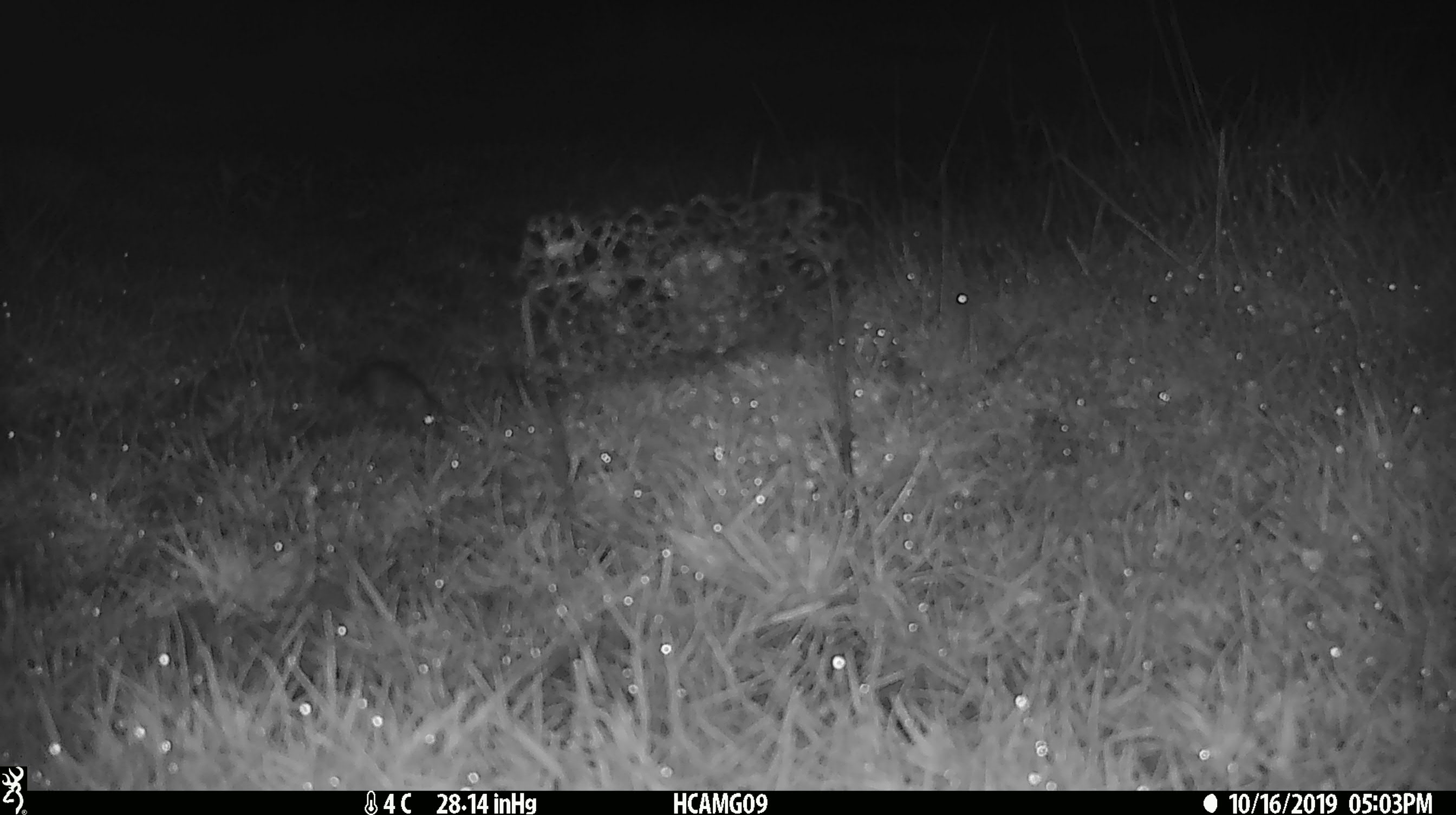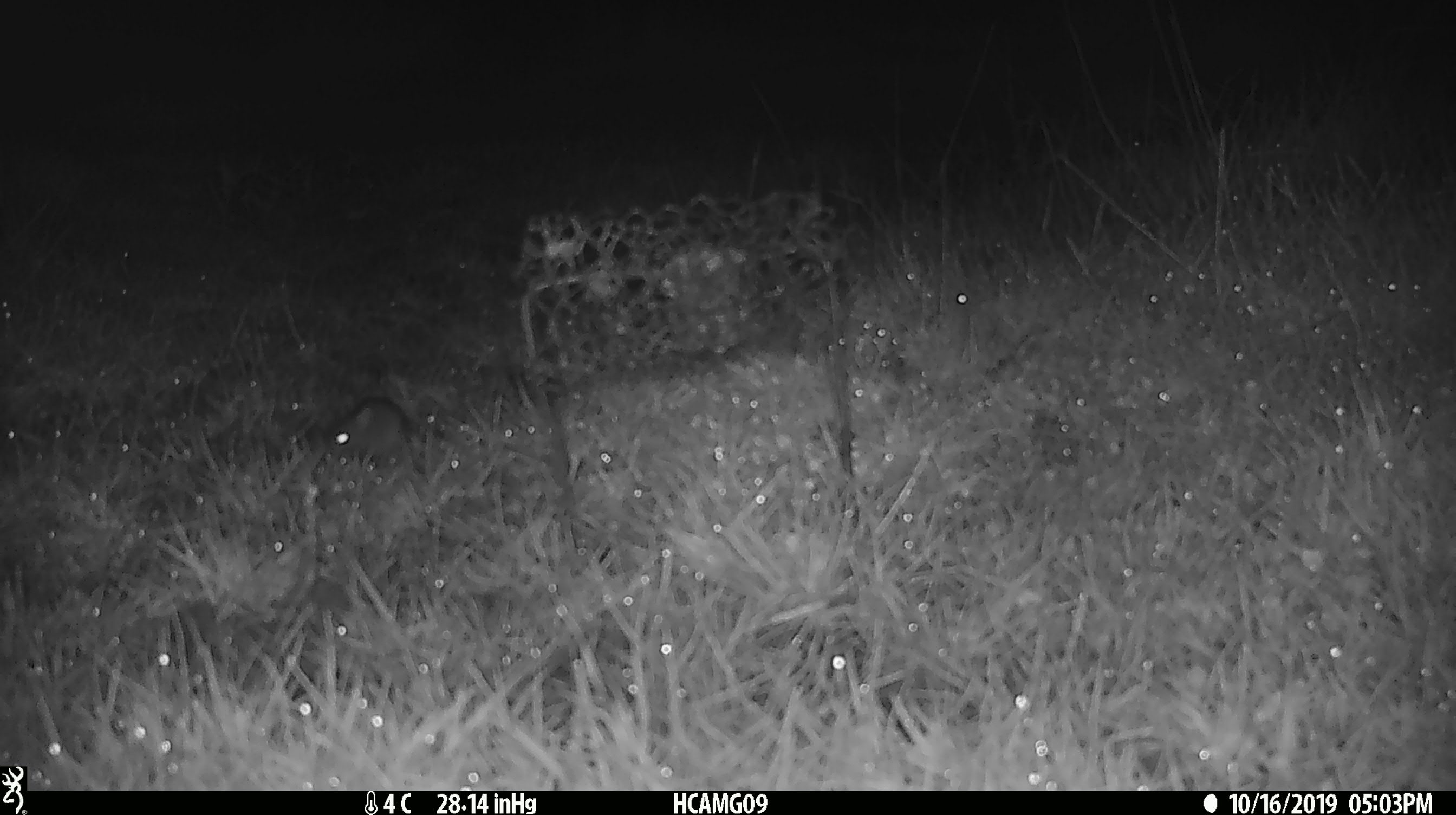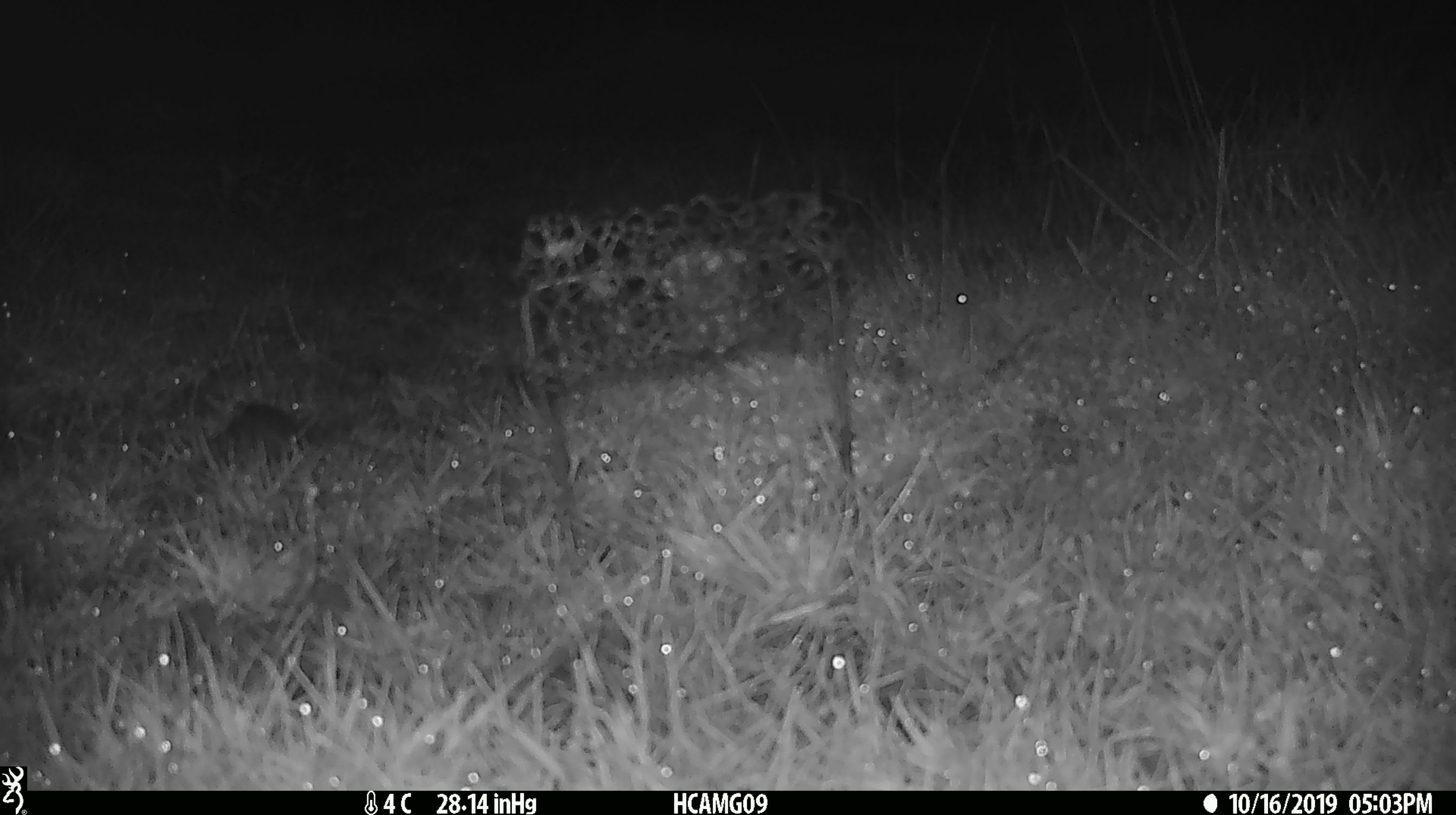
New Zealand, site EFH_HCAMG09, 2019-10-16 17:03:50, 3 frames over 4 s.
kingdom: Animalia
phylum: Chordata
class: Mammalia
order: Rodentia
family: Muridae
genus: Mus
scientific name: Mus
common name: mouse